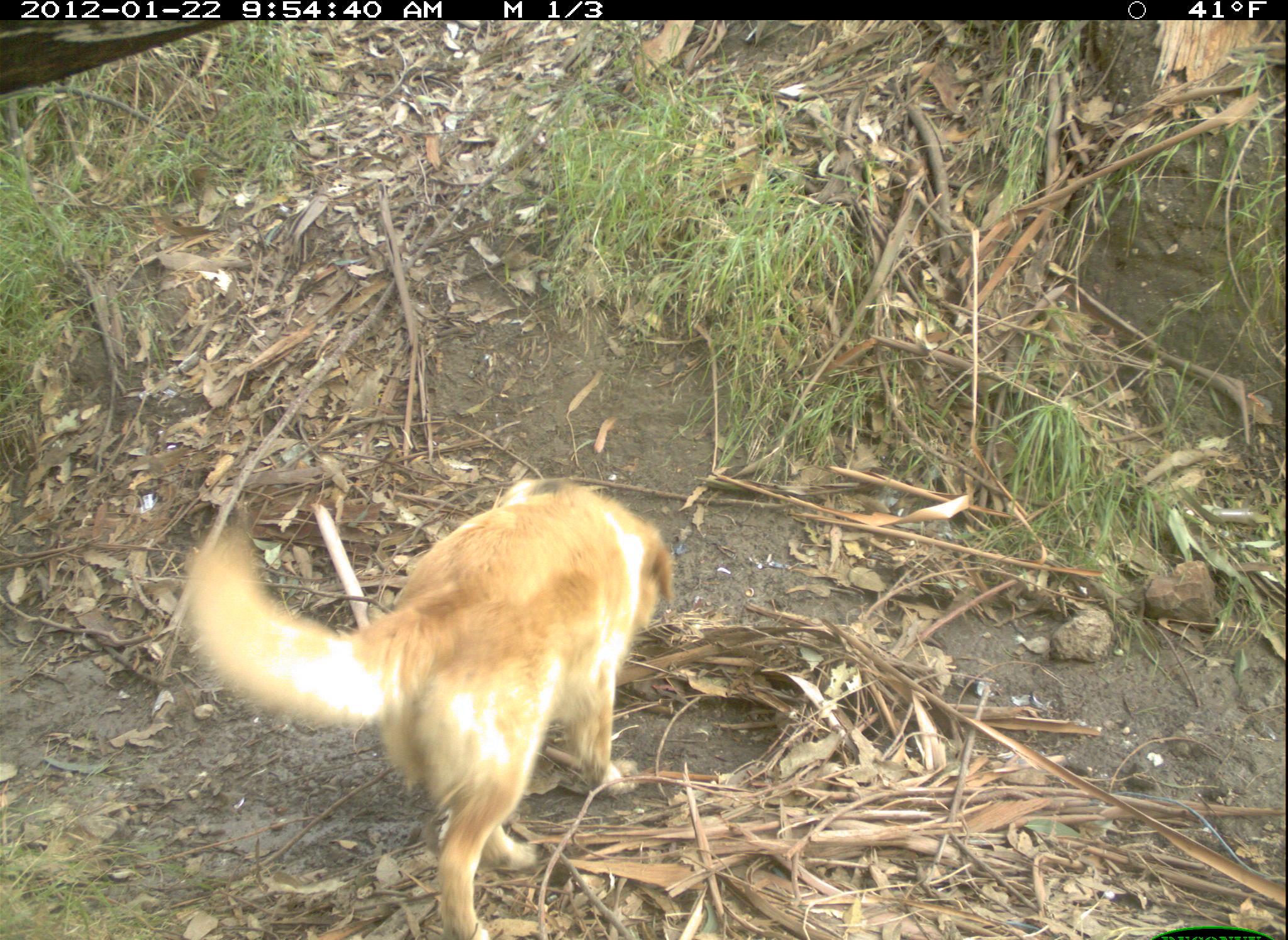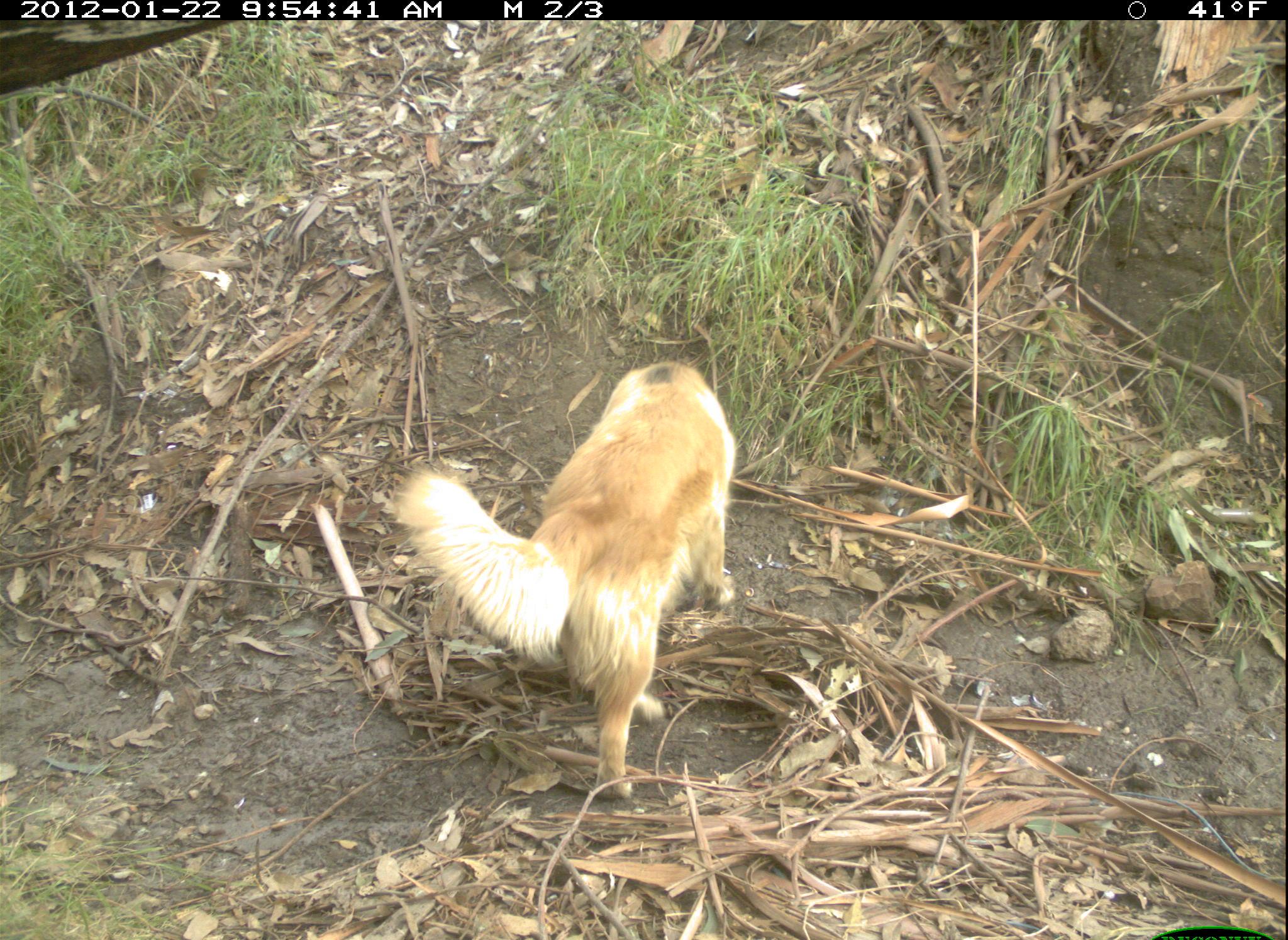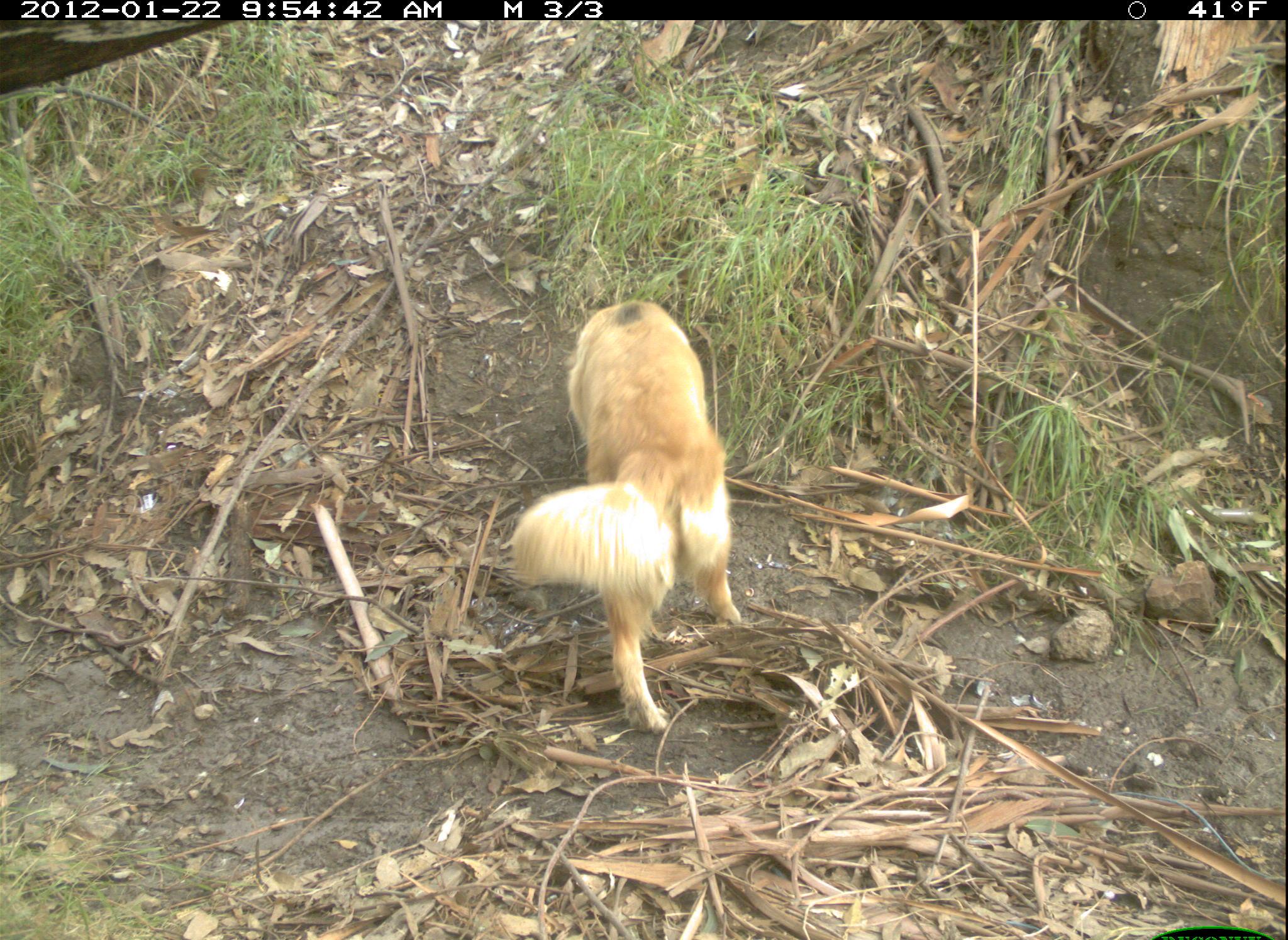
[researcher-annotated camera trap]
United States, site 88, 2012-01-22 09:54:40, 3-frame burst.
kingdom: Animalia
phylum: Chordata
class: Mammalia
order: Carnivora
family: Canidae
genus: Canis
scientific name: Canis familiaris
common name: domestic dog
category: dog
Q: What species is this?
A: Dog (domestic dog) (Canis familiaris).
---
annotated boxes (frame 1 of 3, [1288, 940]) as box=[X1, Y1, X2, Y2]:
dog: box=[166, 449, 716, 937]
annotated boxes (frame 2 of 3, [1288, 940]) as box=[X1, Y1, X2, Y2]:
dog: box=[371, 332, 763, 809]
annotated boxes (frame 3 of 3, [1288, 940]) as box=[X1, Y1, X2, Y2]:
dog: box=[493, 263, 758, 743]